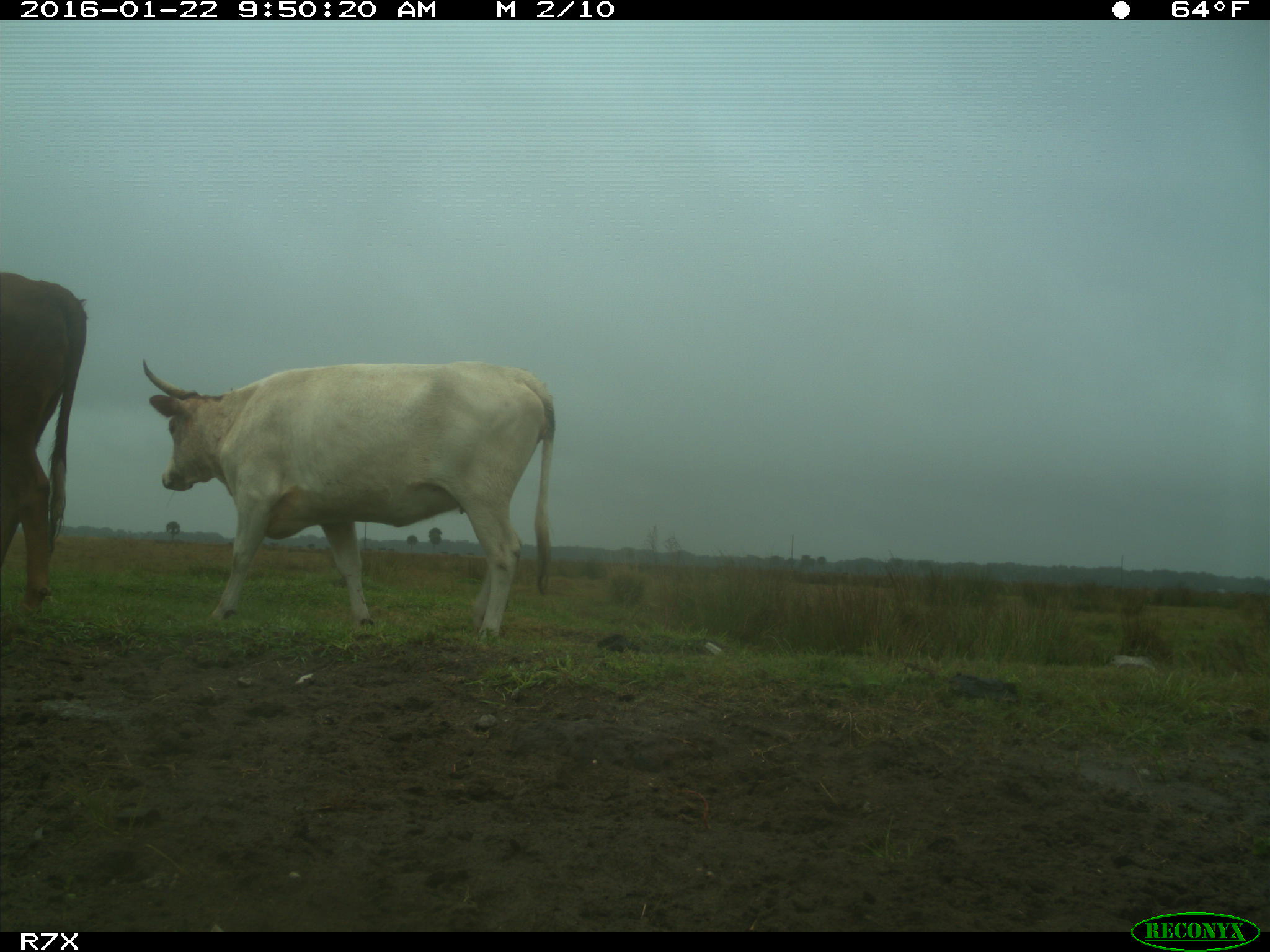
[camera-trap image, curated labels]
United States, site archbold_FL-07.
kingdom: Animalia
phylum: Chordata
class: Mammalia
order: Artiodactyla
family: Bovidae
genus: Bos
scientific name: Bos taurus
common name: domestic cow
Bos taurus (domestic cow).